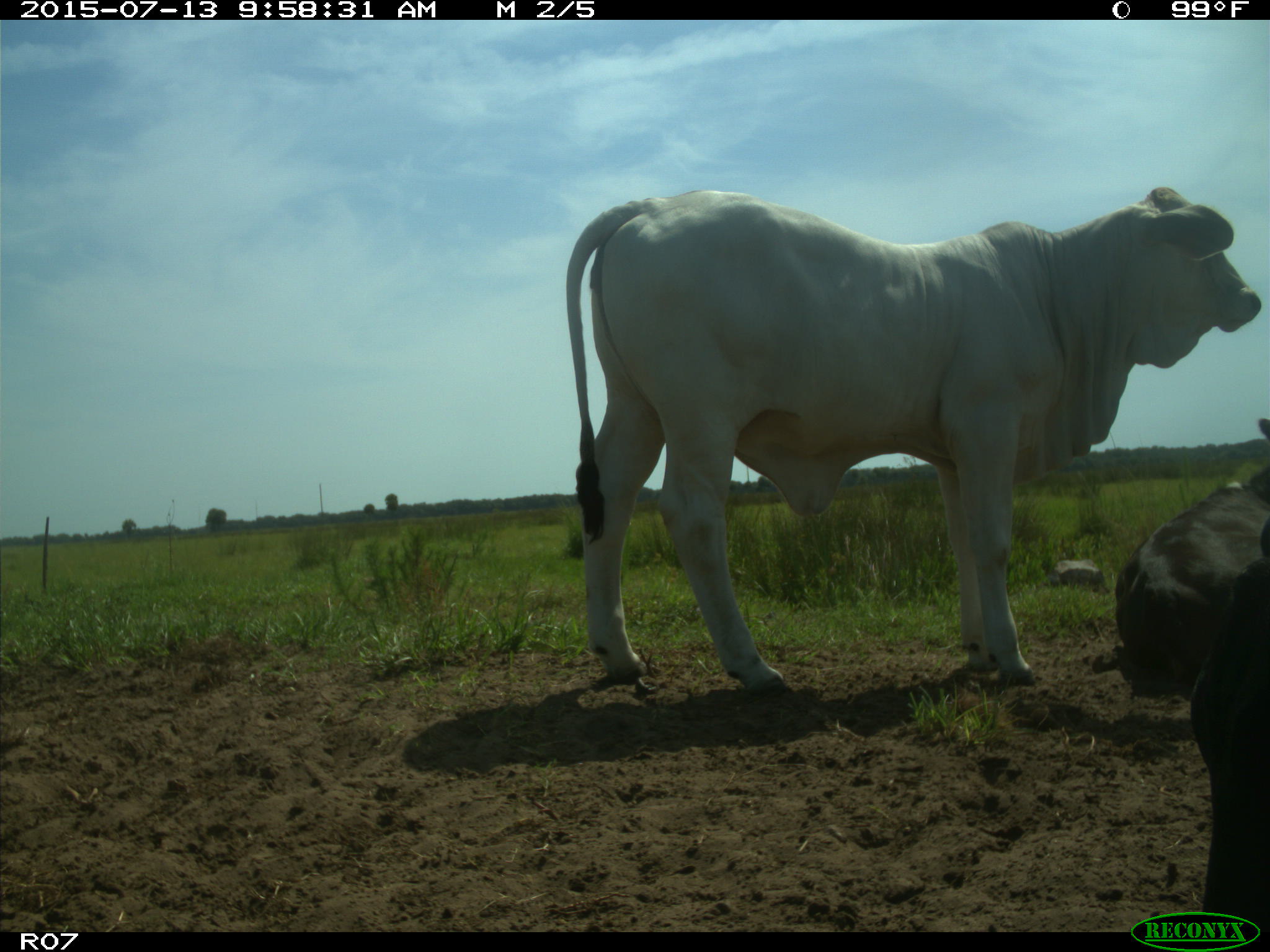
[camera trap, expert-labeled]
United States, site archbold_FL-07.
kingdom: Animalia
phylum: Chordata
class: Mammalia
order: Artiodactyla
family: Bovidae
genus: Bos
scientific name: Bos taurus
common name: domestic cow